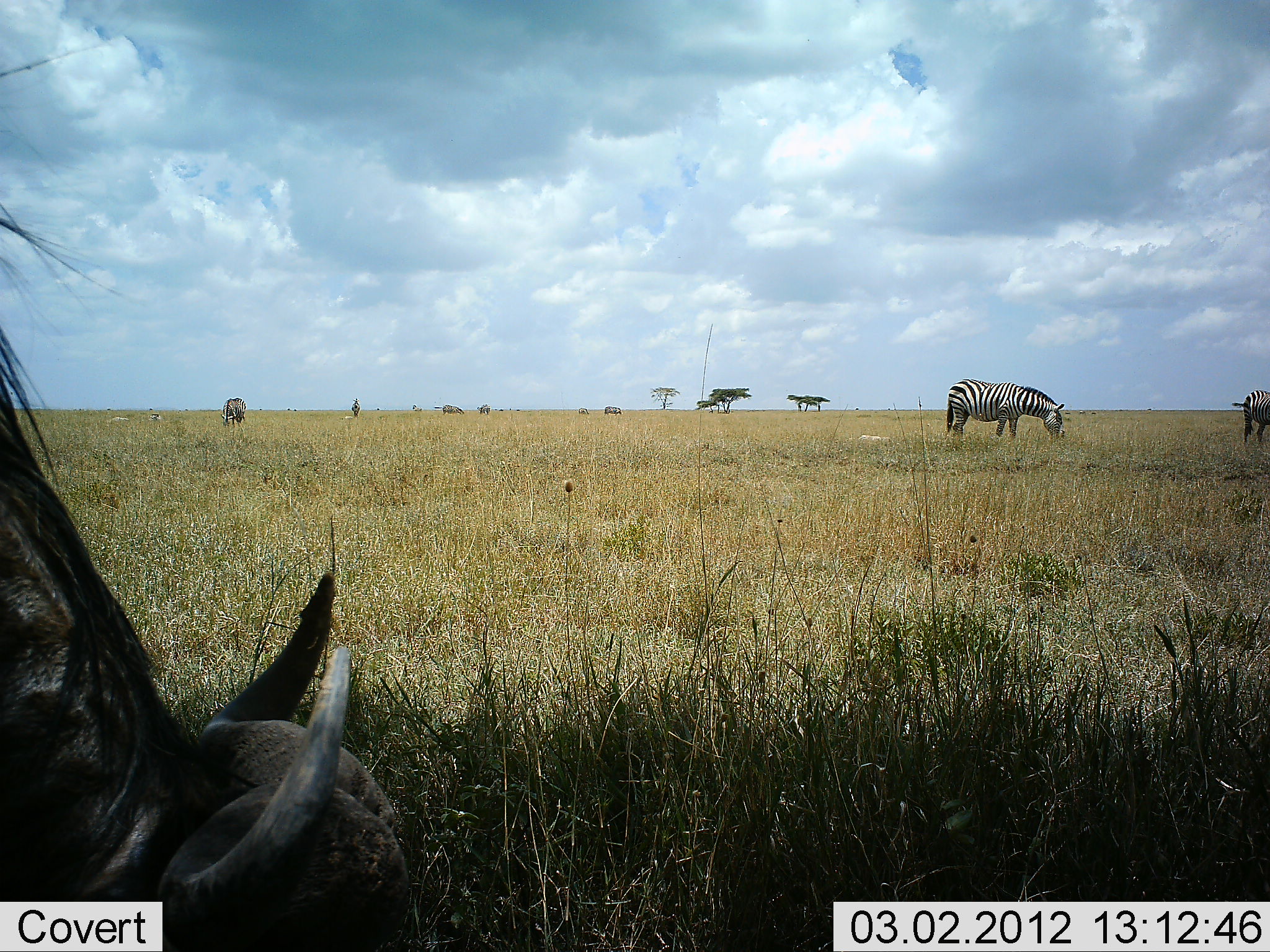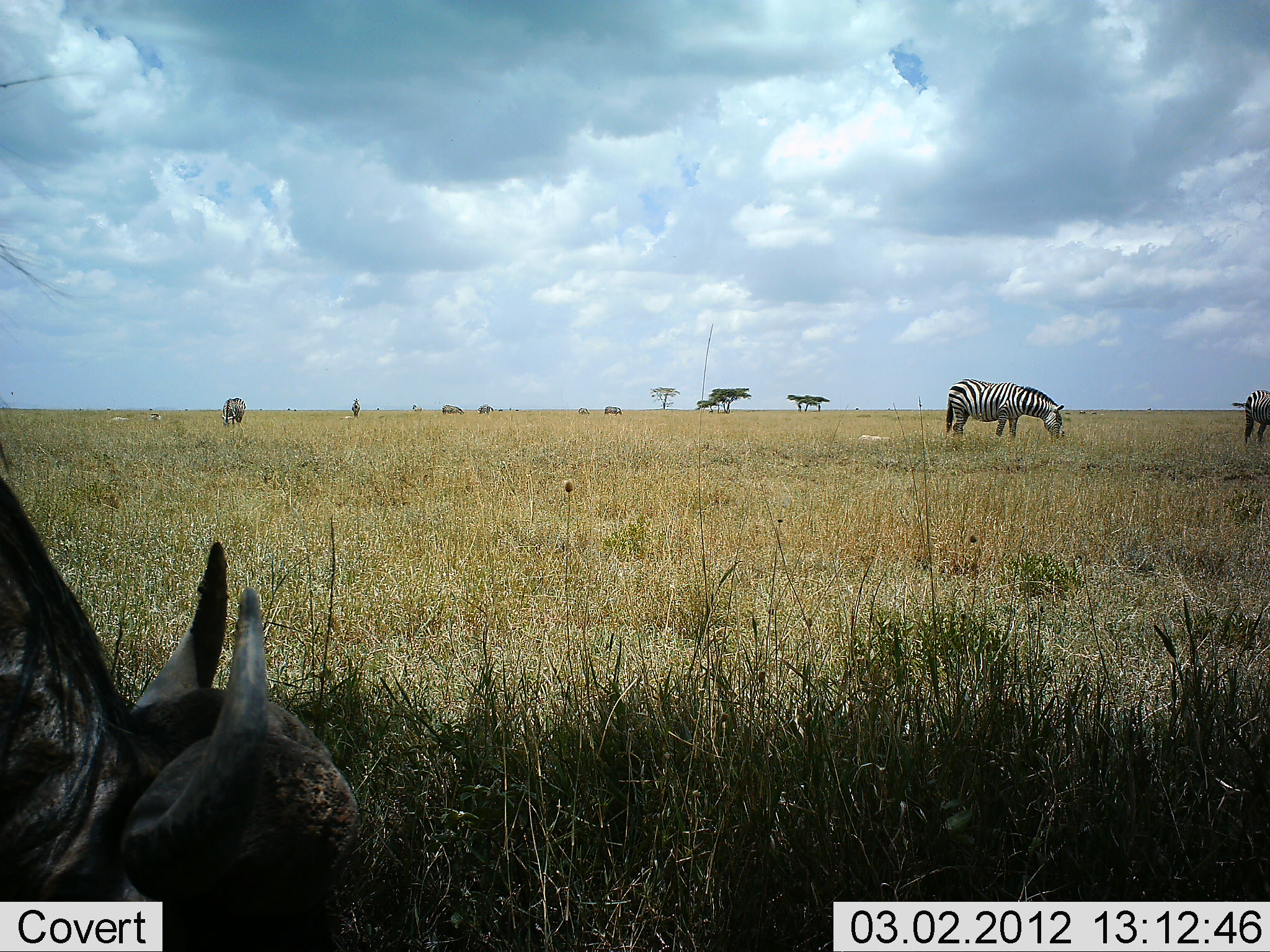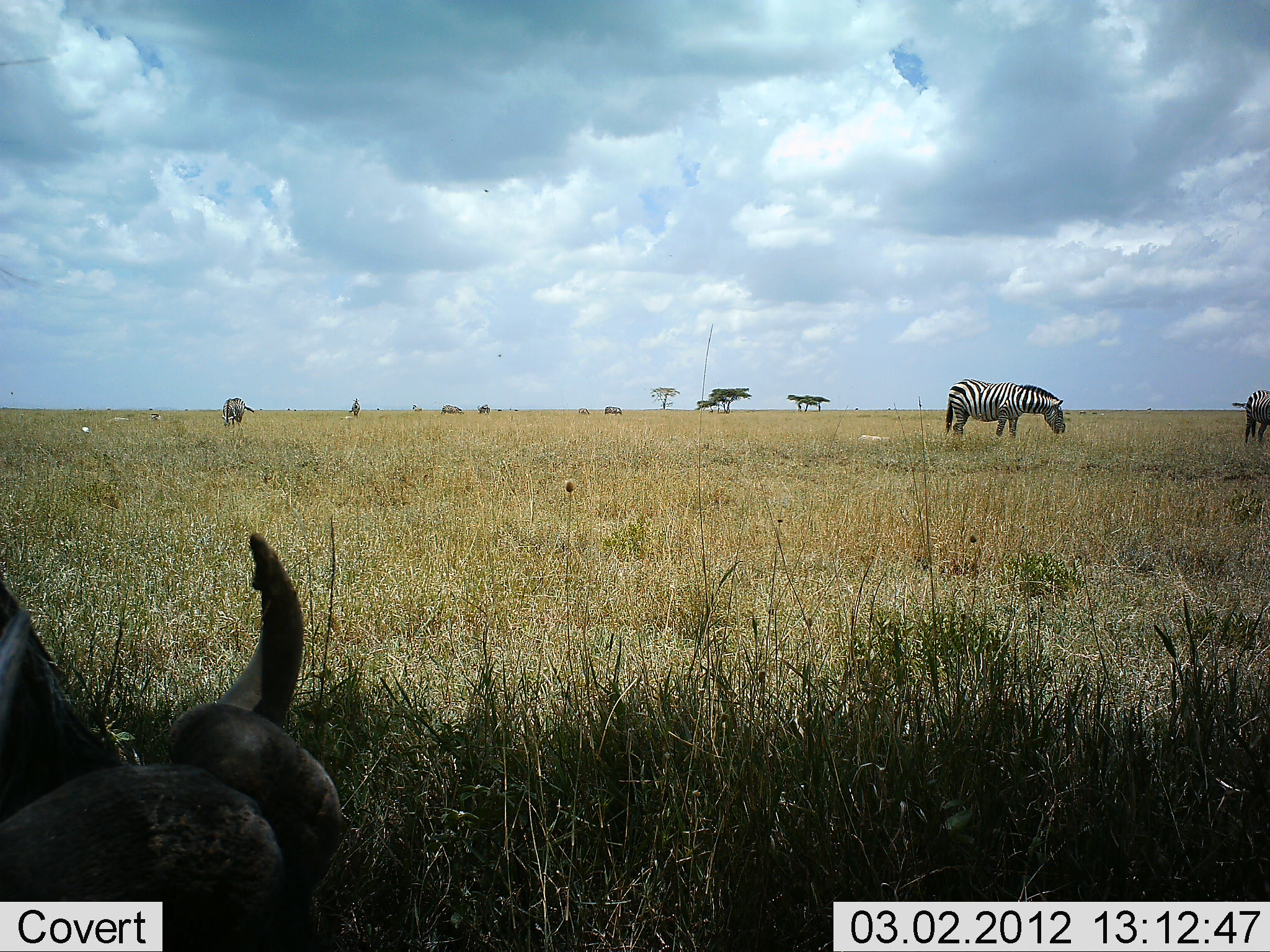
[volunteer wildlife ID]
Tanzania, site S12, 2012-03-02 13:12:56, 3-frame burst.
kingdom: Animalia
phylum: Chordata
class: Mammalia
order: Artiodactyla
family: Bovidae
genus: Connochaetes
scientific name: Connochaetes taurinus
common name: blue wildebeest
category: wildebeest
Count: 2.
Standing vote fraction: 15%.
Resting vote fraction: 23%.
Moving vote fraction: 0%.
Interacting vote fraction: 0%.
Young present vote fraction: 0%.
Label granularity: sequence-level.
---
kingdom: Animalia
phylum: Chordata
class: Mammalia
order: Perissodactyla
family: Equidae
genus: Equus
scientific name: Equus quagga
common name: plains zebra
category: zebra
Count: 2.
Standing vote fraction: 44%.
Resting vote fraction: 4%.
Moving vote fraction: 0%.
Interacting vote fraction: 4%.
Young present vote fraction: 0%.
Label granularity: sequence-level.